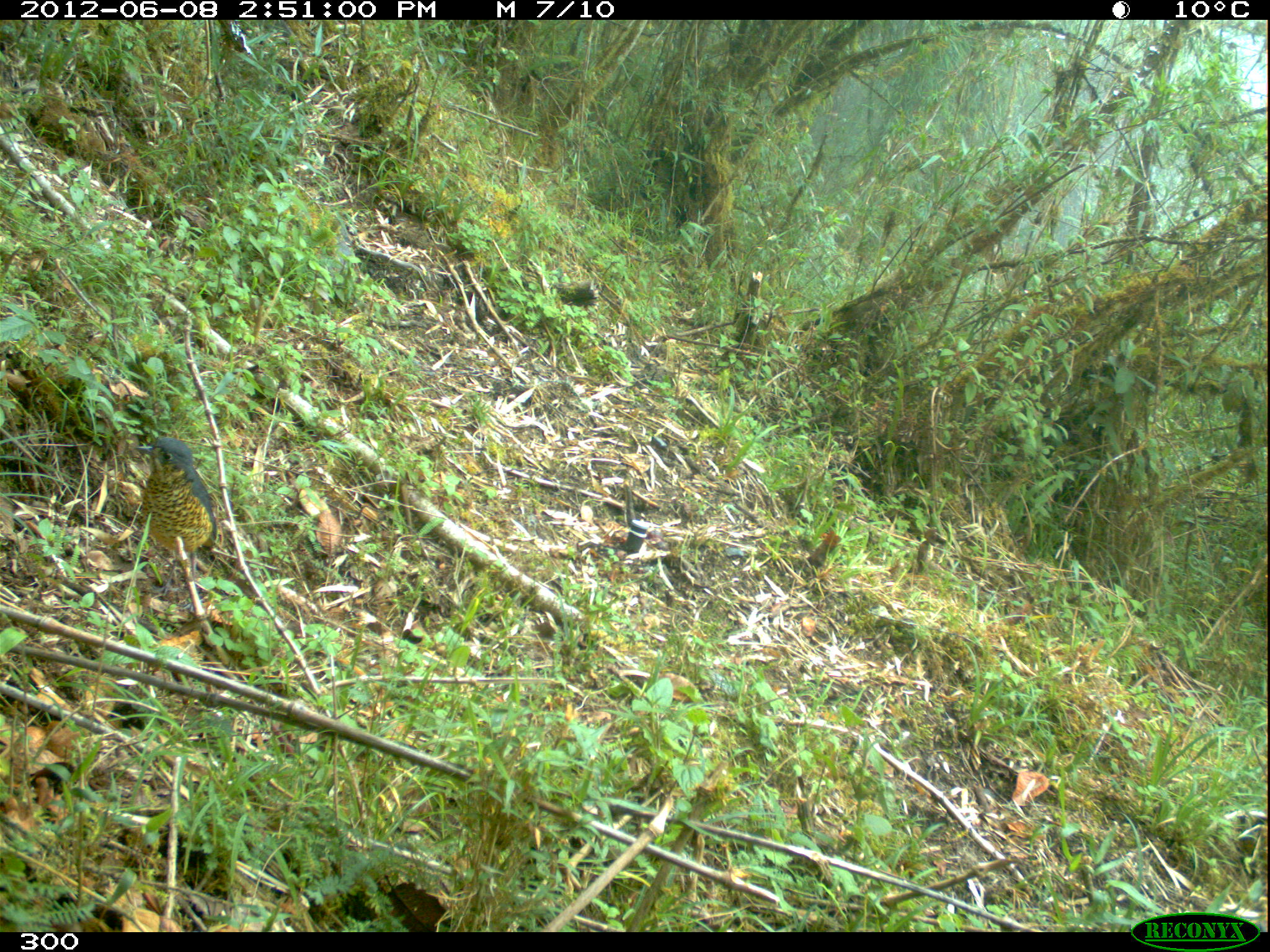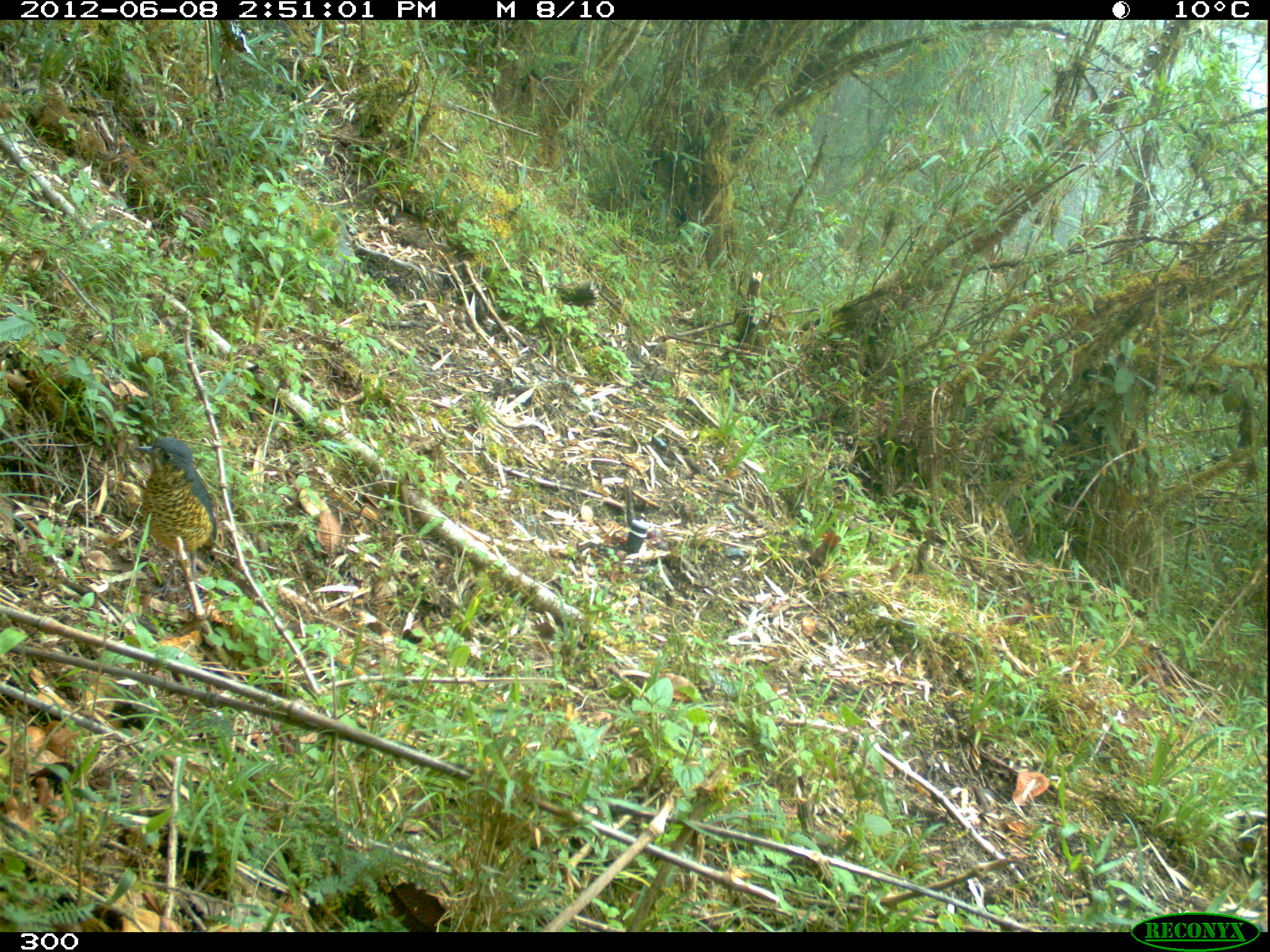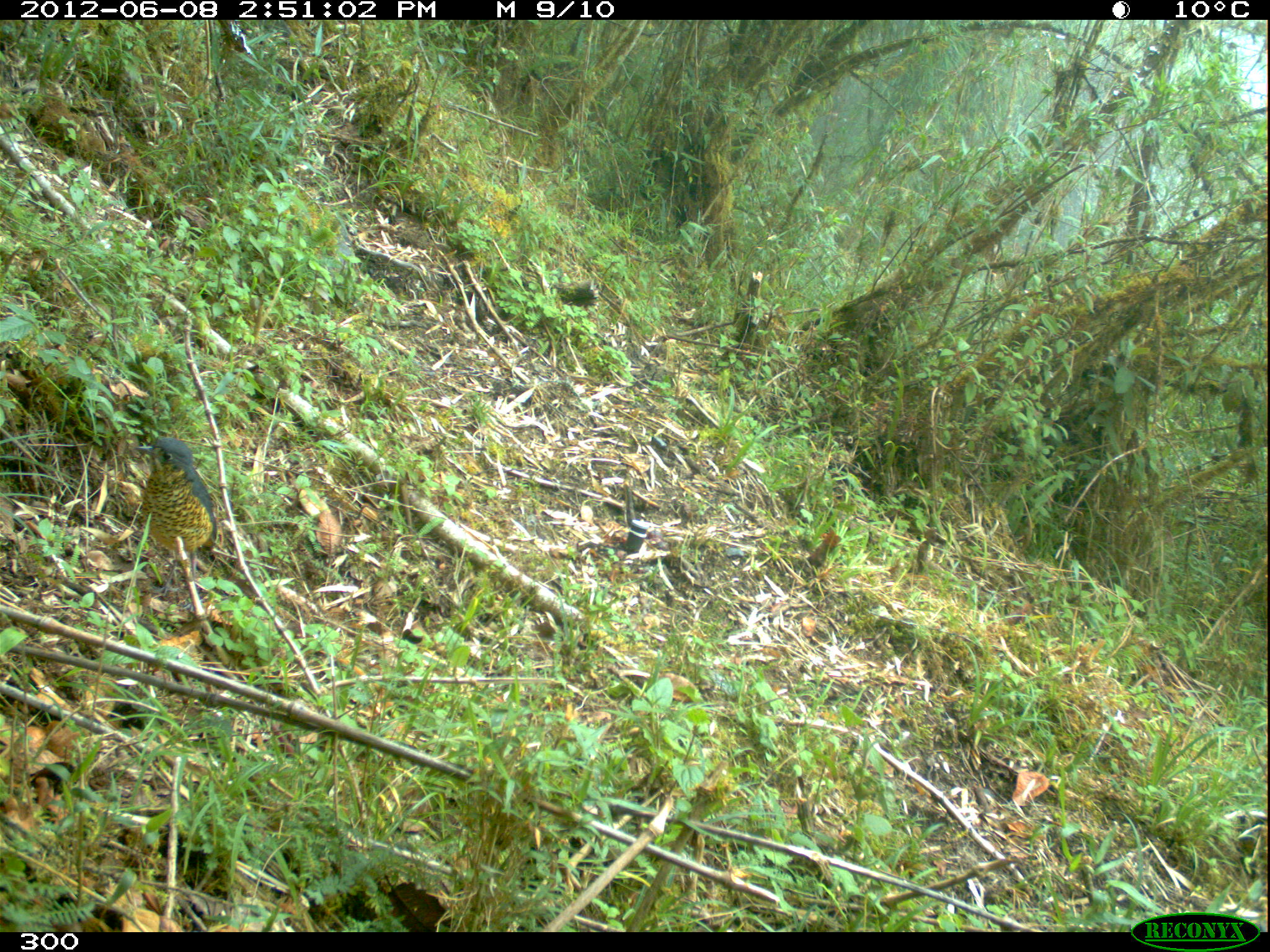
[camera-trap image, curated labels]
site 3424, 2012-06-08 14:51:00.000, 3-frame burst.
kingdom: Animalia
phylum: Chordata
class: Aves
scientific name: Aves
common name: bird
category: unknown bird